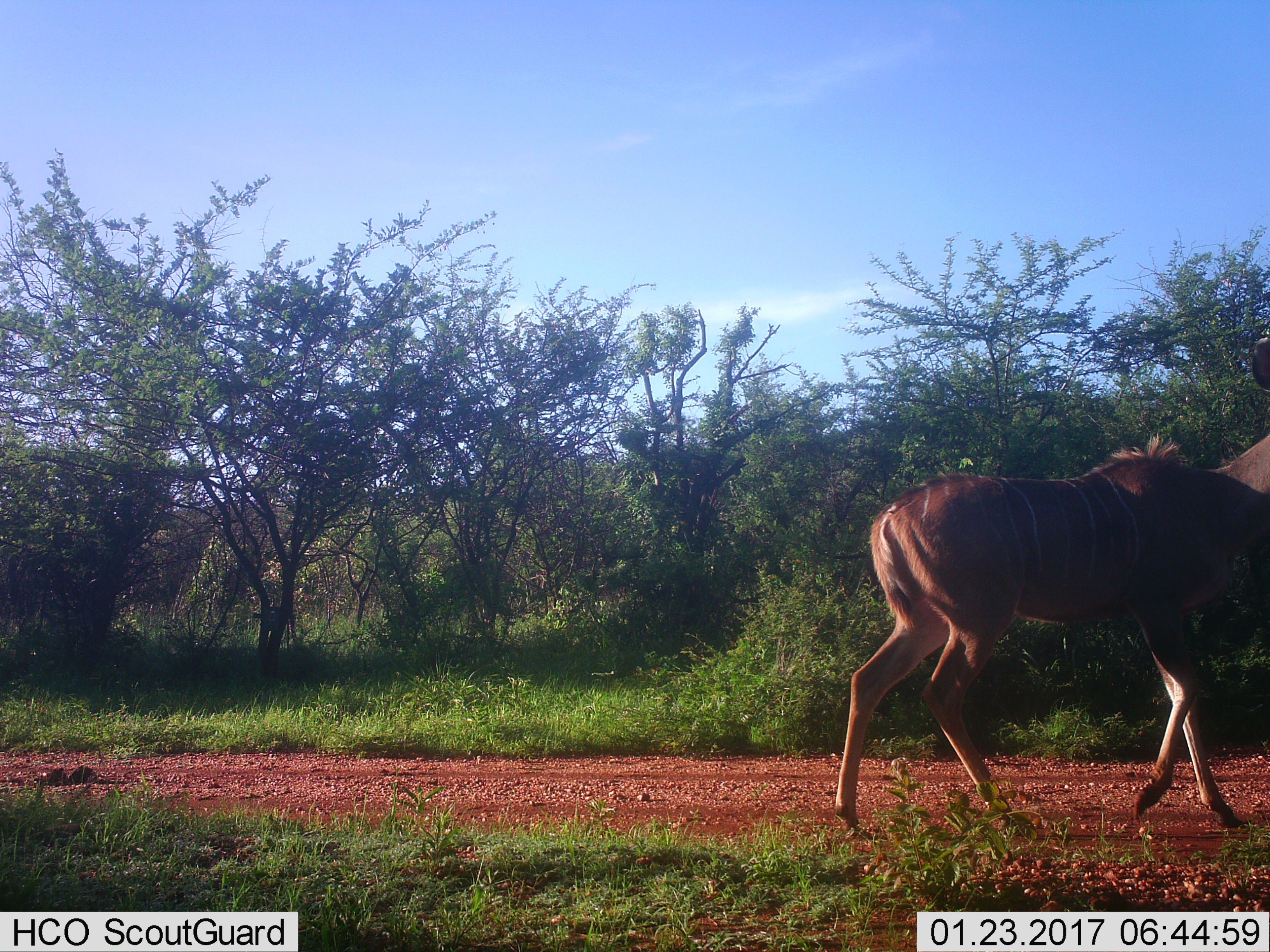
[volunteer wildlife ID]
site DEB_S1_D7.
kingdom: Animalia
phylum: Chordata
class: Mammalia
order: Artiodactyla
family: Bovidae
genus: Tragelaphus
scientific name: Tragelaphus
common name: kudu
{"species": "kudu (Tragelaphus)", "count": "1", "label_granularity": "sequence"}